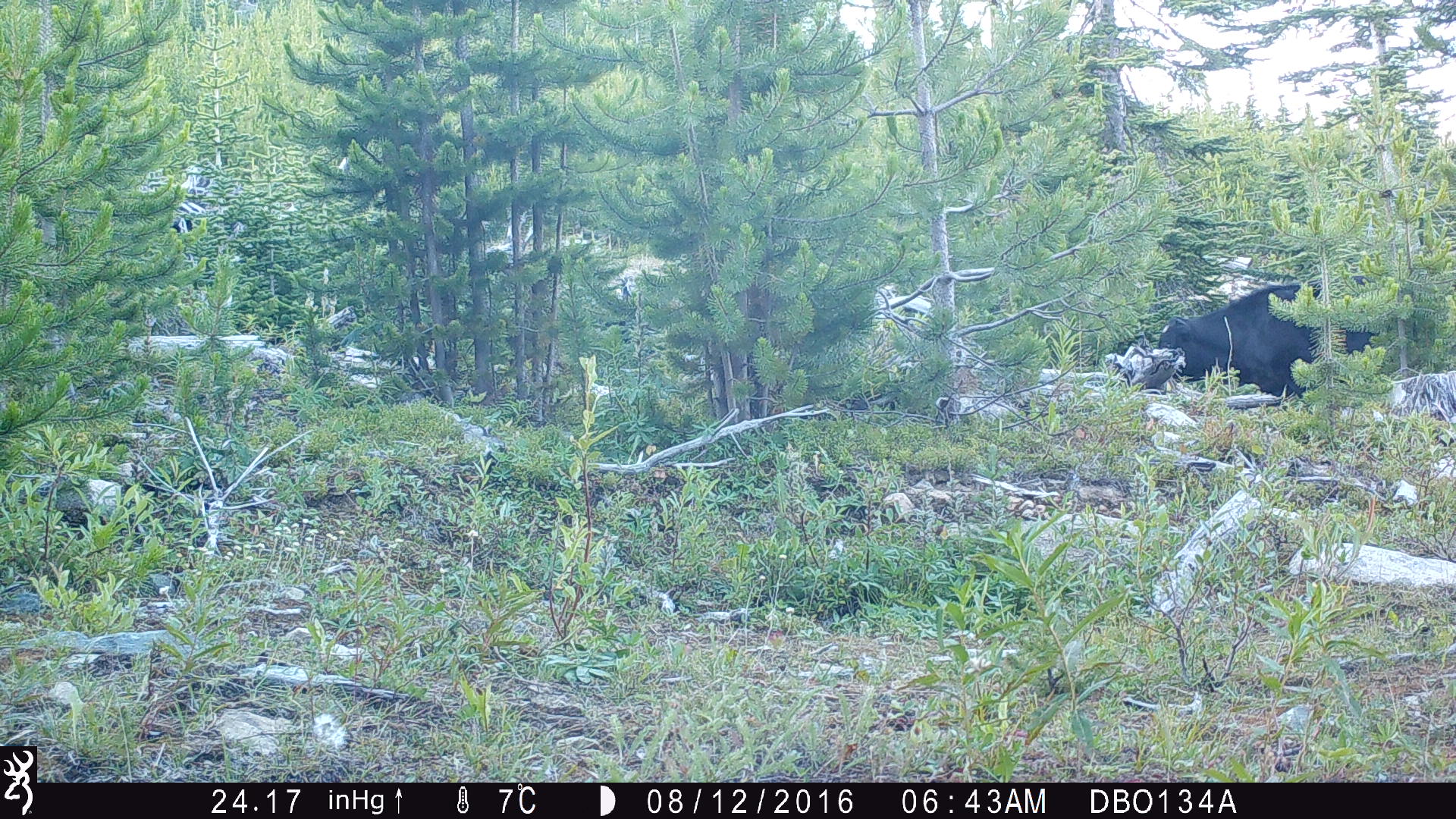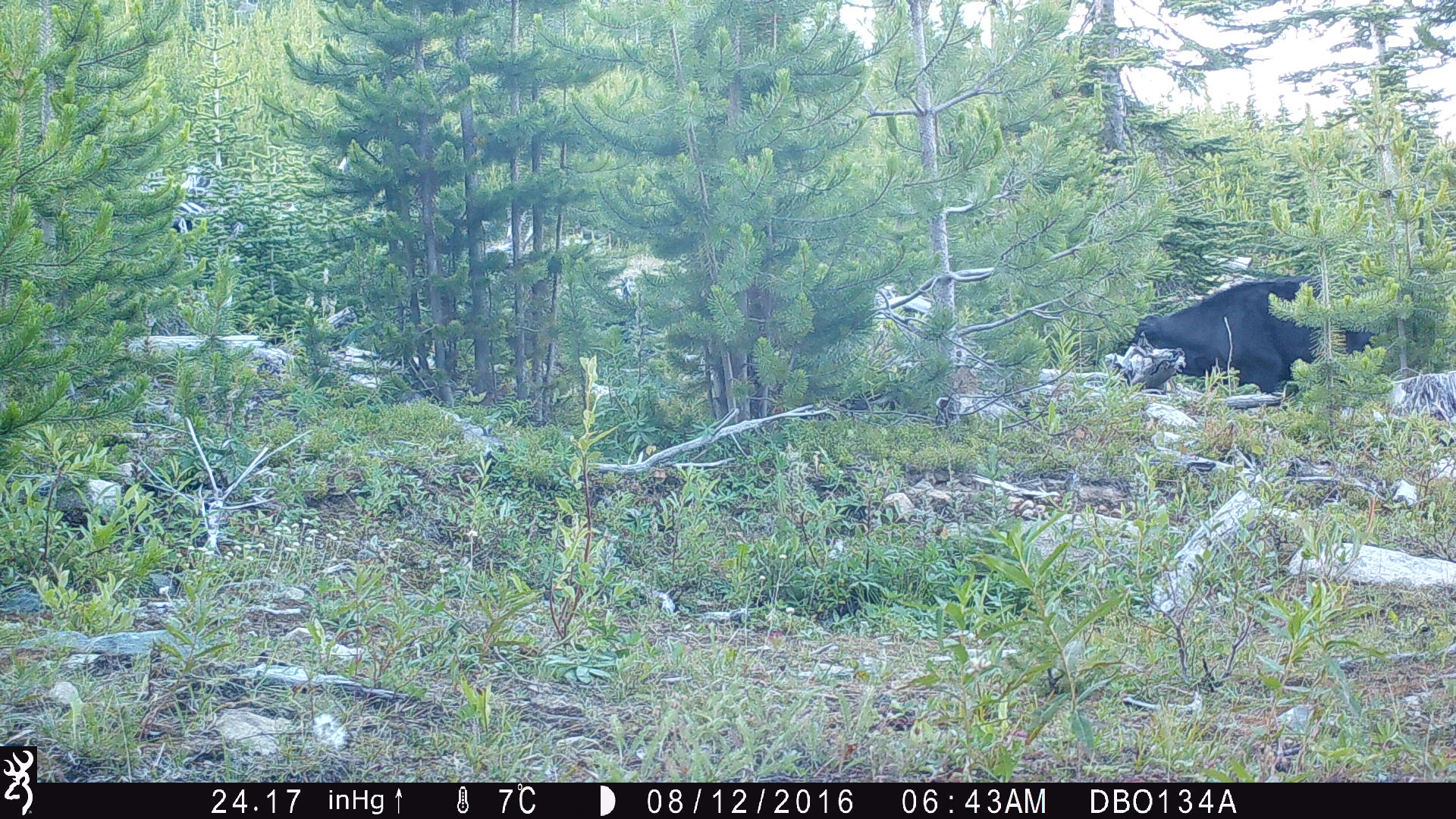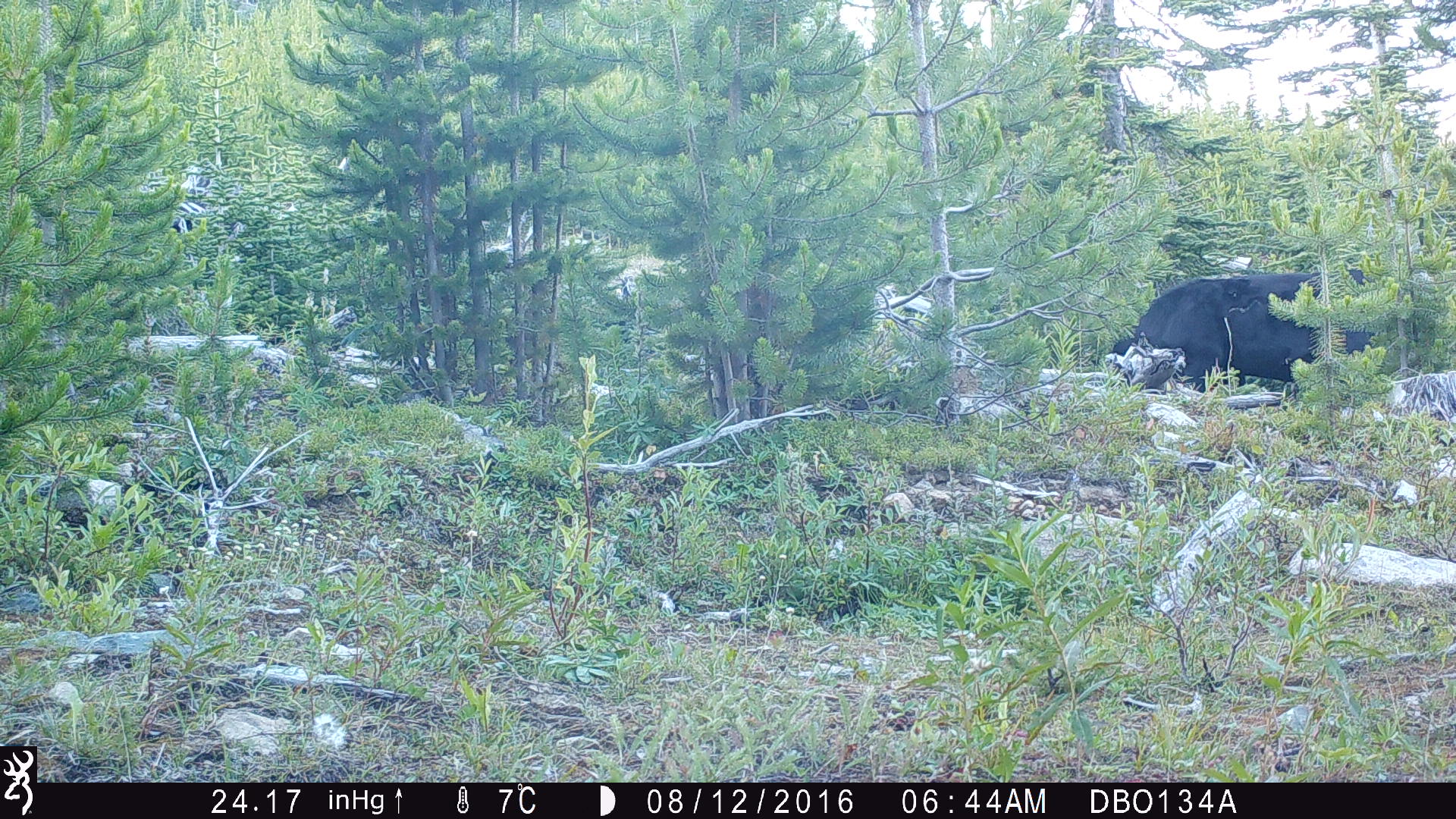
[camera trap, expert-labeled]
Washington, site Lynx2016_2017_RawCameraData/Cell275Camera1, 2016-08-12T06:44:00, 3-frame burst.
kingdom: Animalia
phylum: Chordata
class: Mammalia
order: Artiodactyla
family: Bovidae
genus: Bos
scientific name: Bos taurus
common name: domestic cattle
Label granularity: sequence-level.